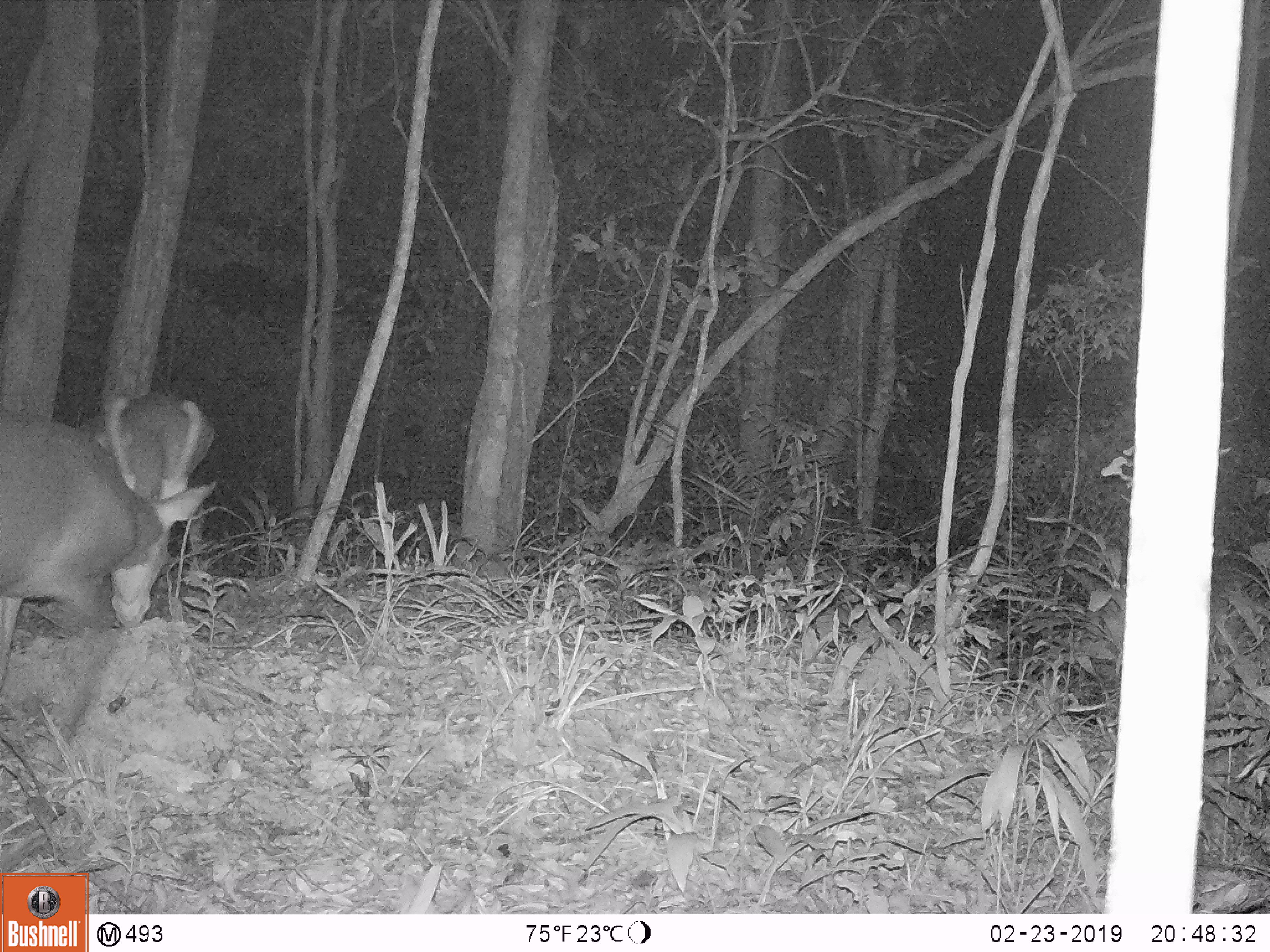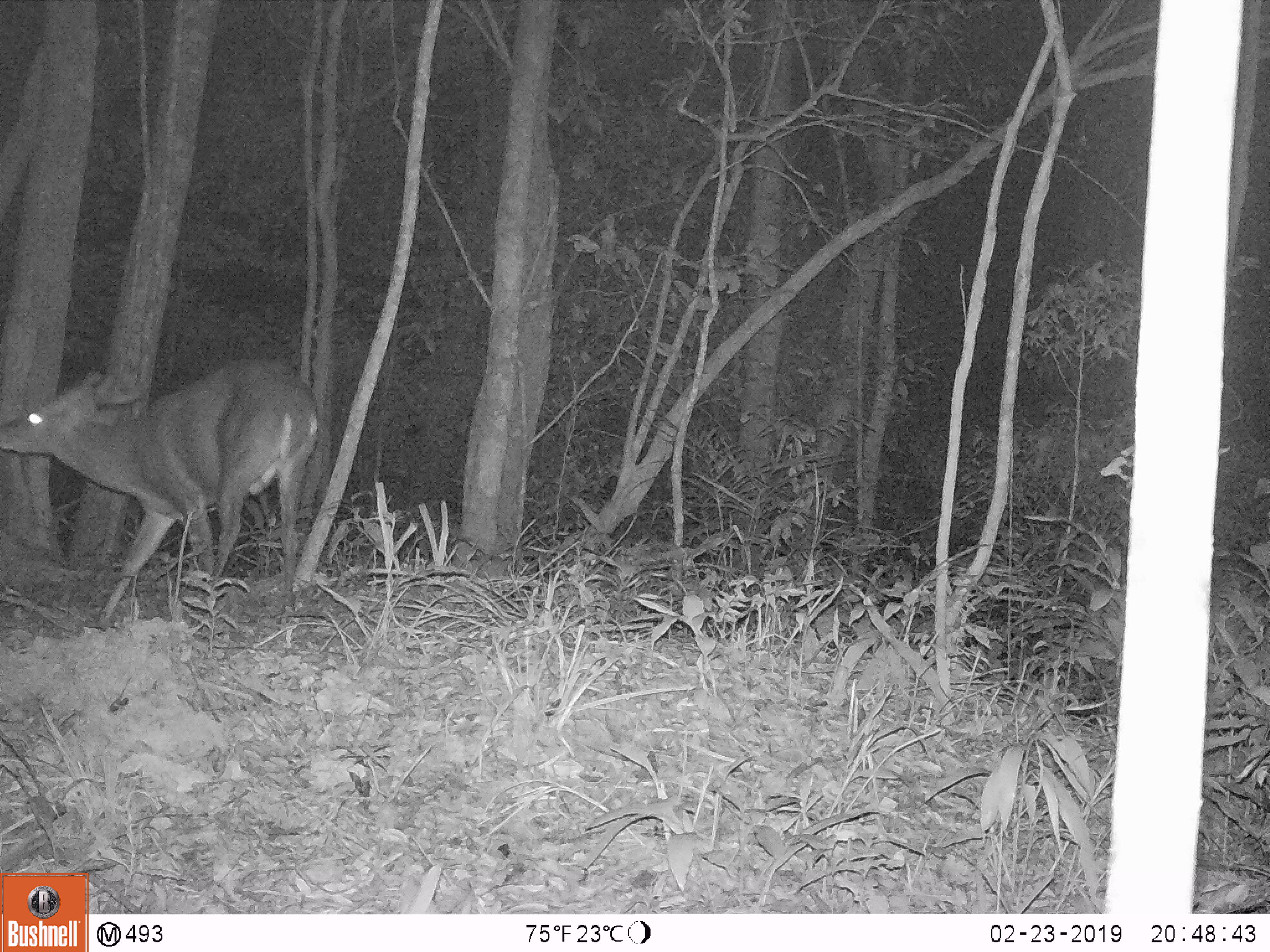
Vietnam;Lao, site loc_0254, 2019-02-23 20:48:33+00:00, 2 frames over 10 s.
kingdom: Animalia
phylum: Chordata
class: Mammalia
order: Artiodactyla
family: Cervidae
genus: Muntiacus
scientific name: Muntiacus vuquangensis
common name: large-antlered muntjac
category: large antlered muntjac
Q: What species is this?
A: Large antlered muntjac (large-antlered muntjac) (Muntiacus vuquangensis).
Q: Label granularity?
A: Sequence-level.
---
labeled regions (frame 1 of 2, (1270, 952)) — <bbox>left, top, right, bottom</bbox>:
large antlered muntjac: <bbox>0, 396, 217, 691</bbox>; <bbox>81, 391, 212, 502</bbox>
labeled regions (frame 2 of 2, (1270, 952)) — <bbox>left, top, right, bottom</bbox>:
large antlered muntjac: <bbox>0, 359, 318, 621</bbox>